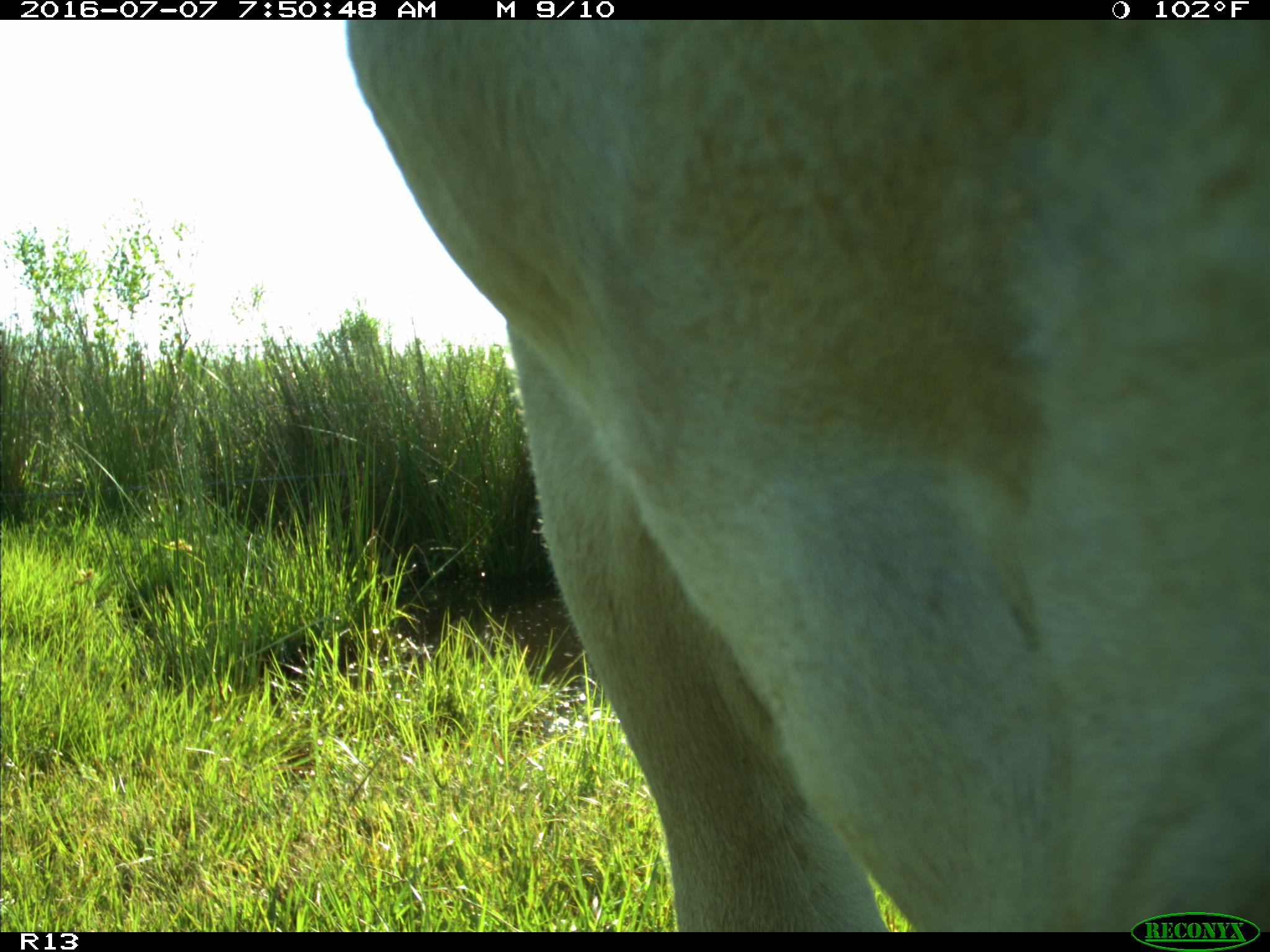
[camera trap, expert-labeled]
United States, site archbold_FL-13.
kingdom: Animalia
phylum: Chordata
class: Mammalia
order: Artiodactyla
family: Bovidae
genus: Bos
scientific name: Bos taurus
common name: domestic cow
Bos taurus (domestic cow).